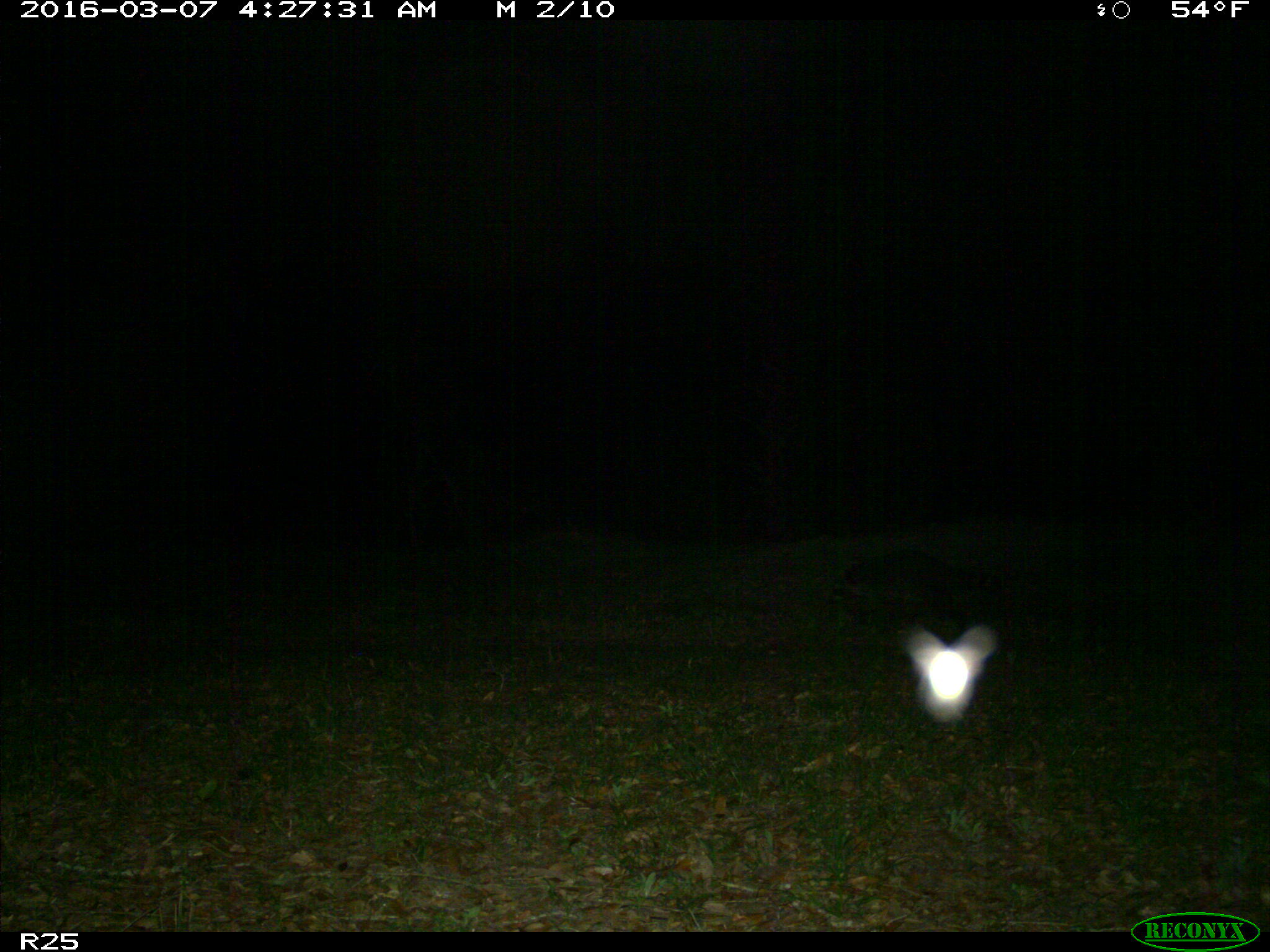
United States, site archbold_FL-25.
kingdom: Animalia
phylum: Chordata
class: Mammalia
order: Carnivora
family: Procyonidae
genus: Procyon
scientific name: Procyon lotor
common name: common raccoon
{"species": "Procyon lotor (common raccoon)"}